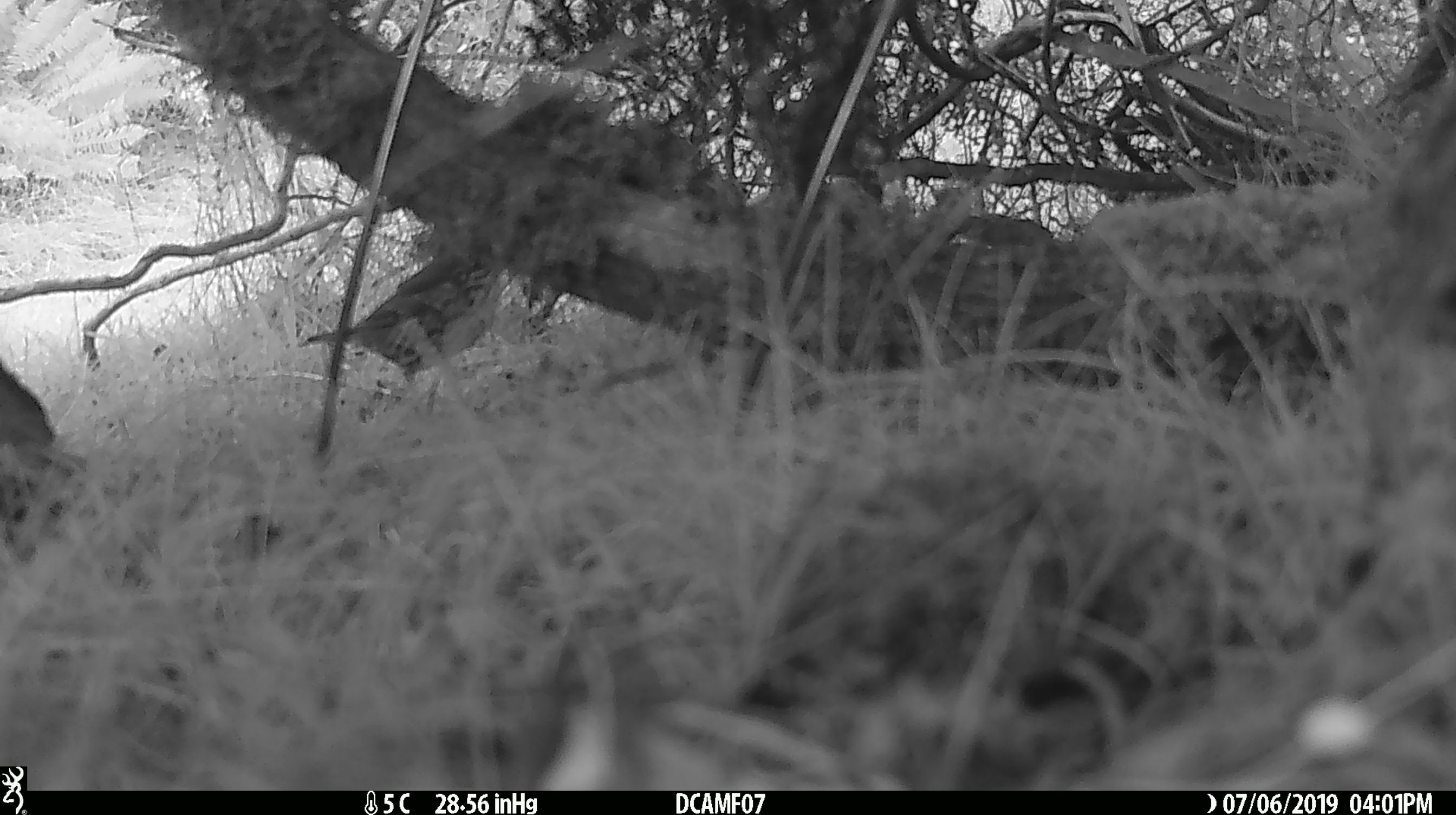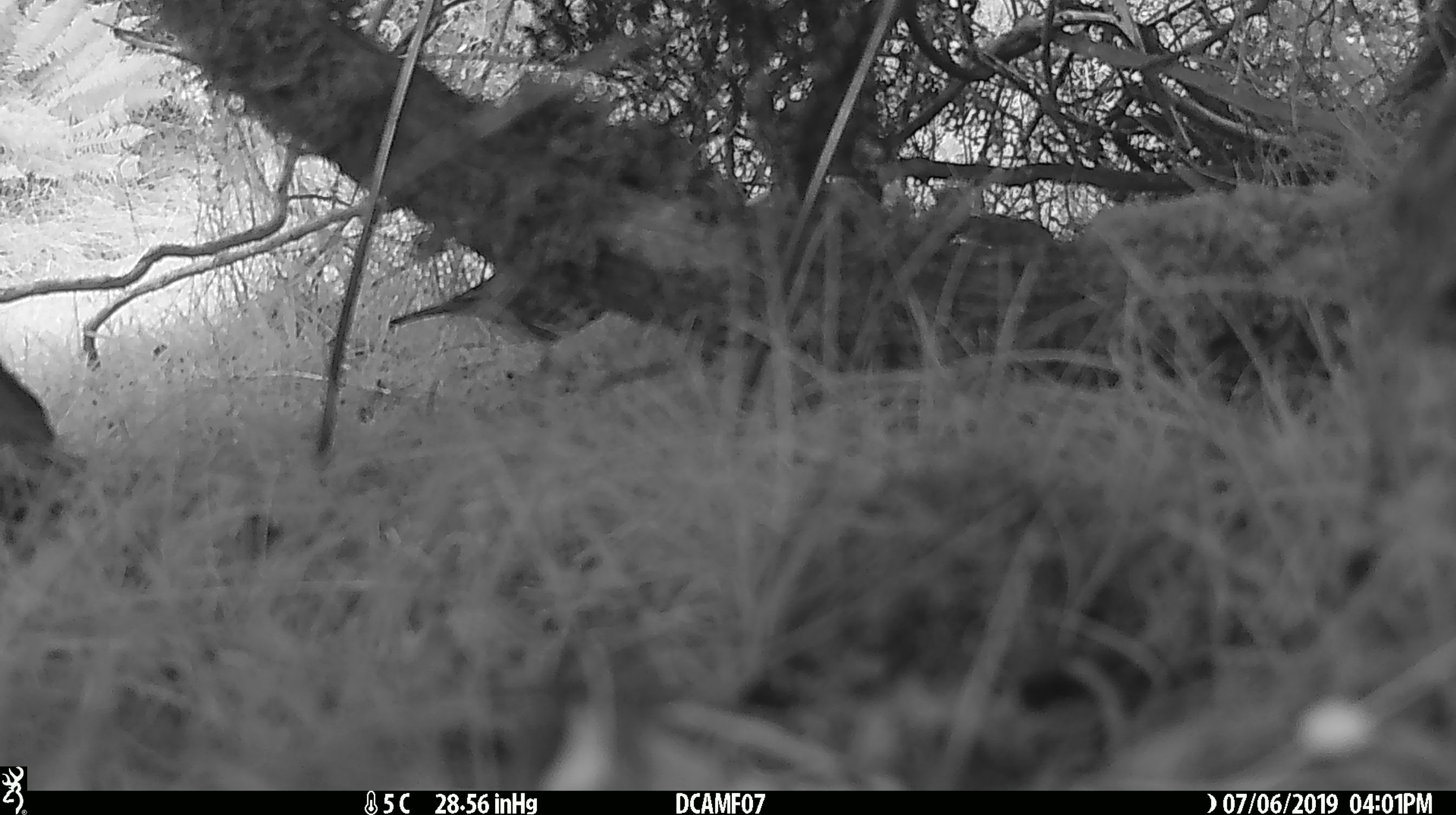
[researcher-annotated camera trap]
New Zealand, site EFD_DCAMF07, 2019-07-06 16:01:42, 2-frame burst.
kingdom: Animalia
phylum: Chordata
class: Aves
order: Passeriformes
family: Turdidae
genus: Turdus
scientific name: Turdus philomelos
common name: song thrush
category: thrush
Thrush (song thrush) (Turdus philomelos).